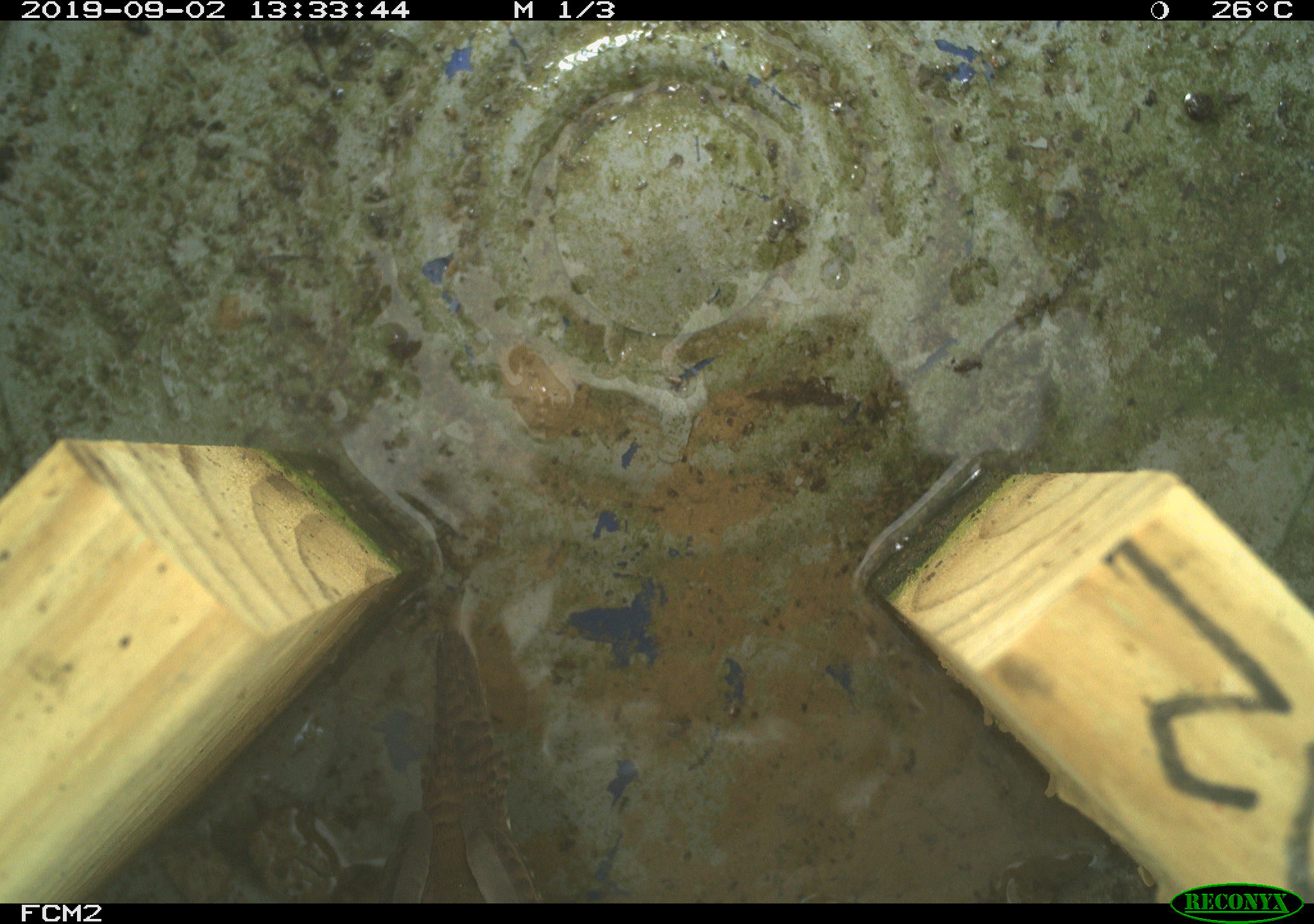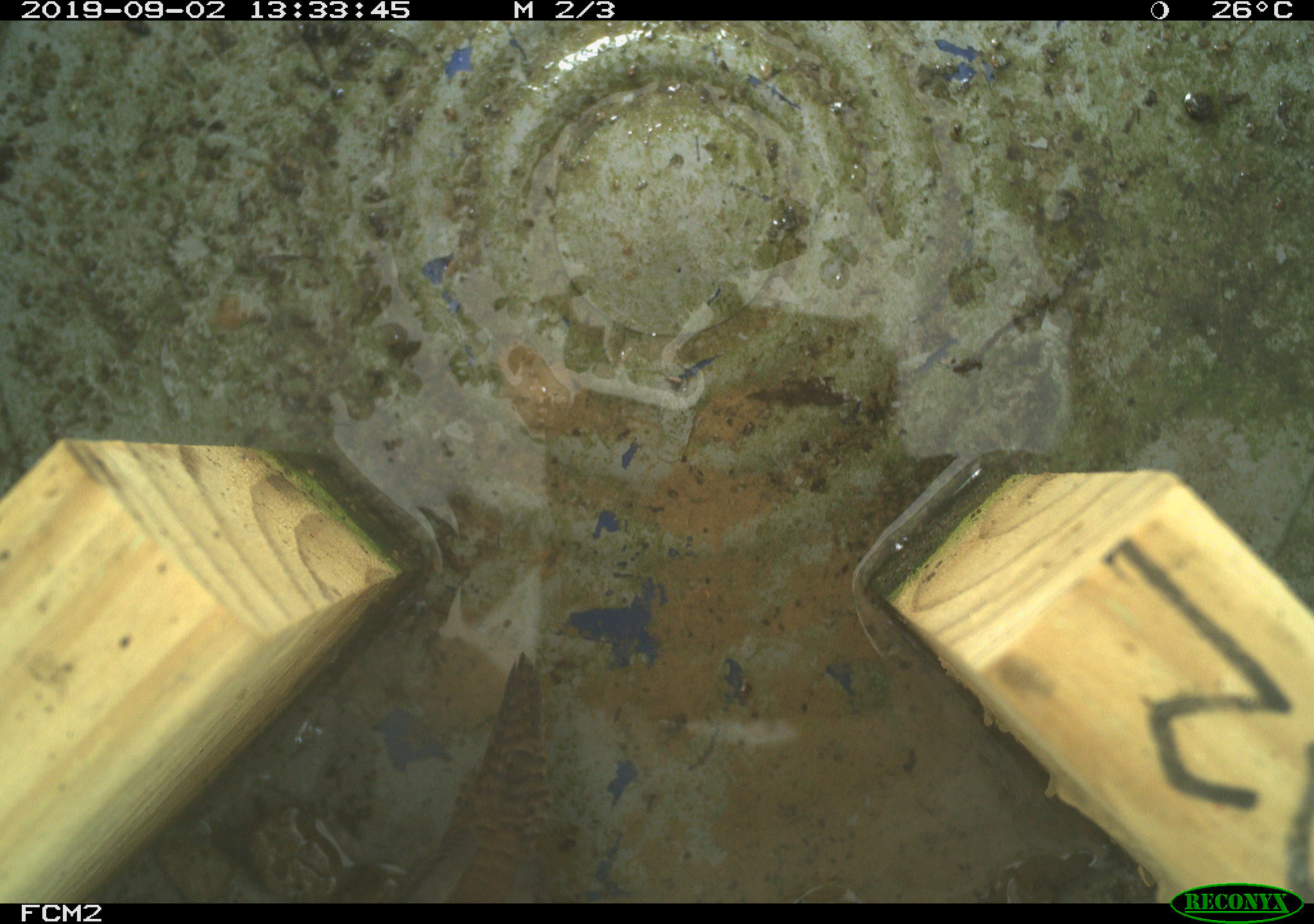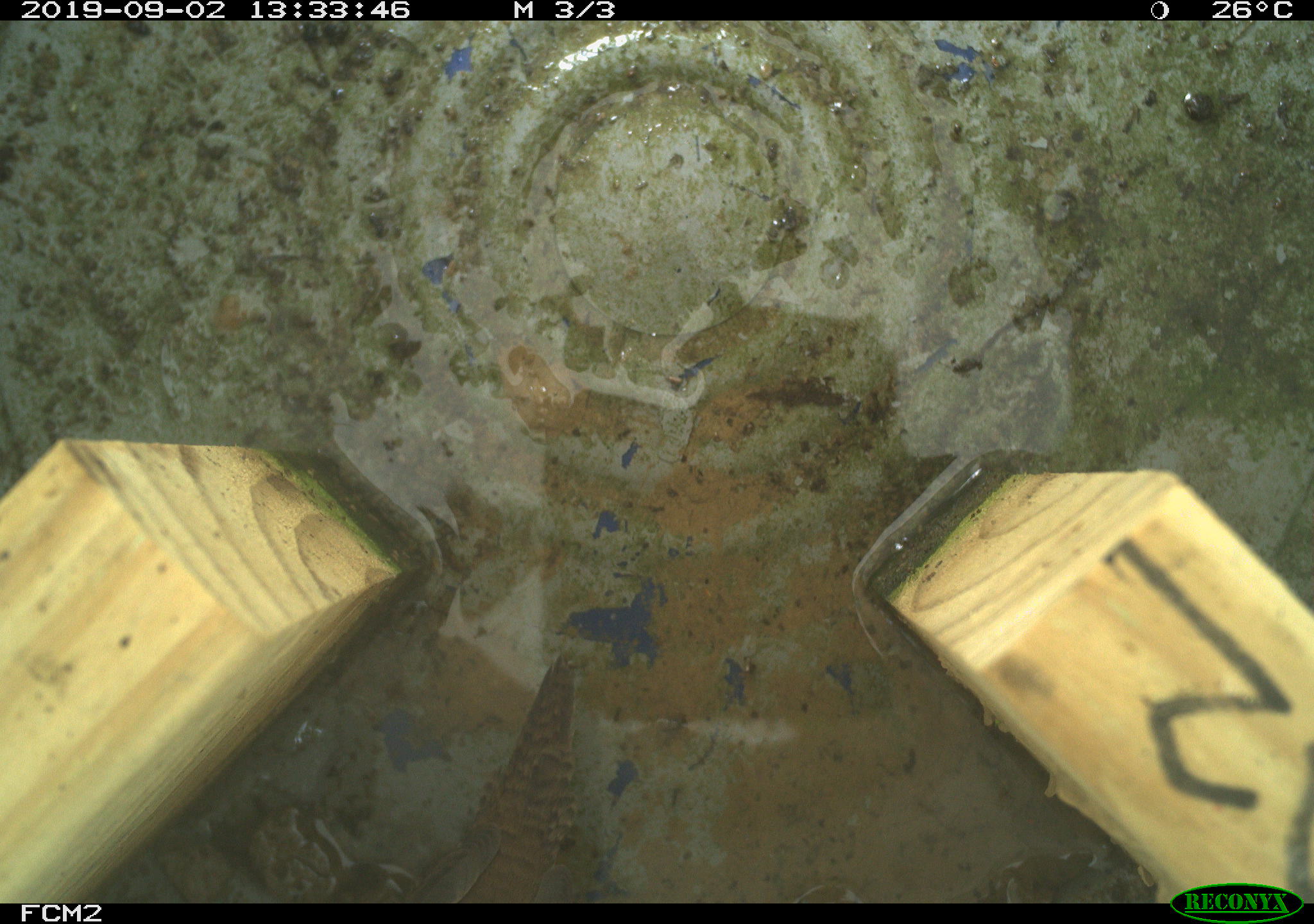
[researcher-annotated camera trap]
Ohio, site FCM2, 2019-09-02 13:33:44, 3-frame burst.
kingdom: Animalia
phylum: Chordata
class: Aves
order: Passeriformes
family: Troglodytidae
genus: Troglodytes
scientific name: Troglodytes aedon aedon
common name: northern house wren